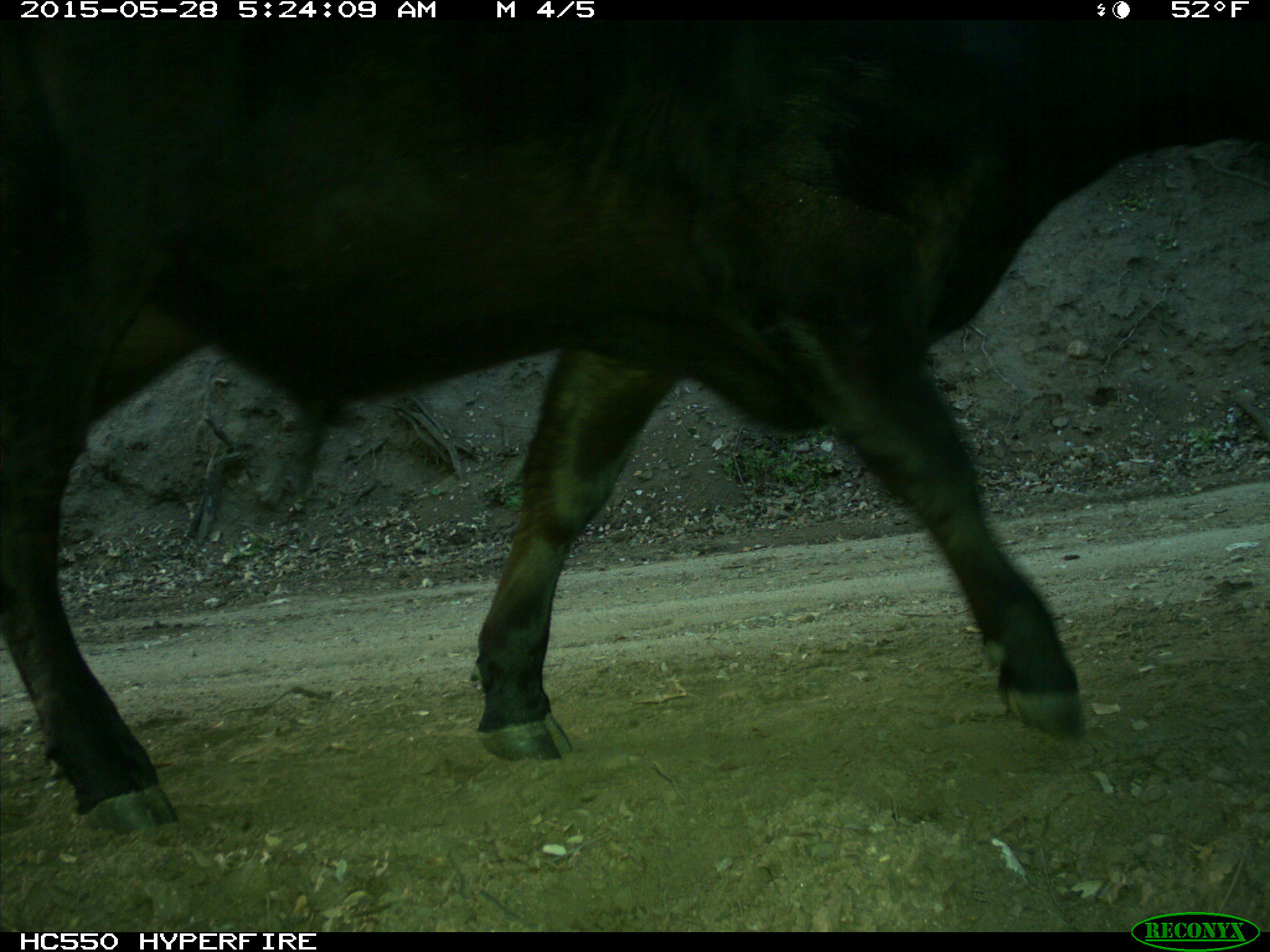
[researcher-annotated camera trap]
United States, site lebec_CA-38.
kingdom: Animalia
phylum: Chordata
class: Mammalia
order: Artiodactyla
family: Bovidae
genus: Bos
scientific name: Bos taurus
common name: domestic cow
Bos taurus (domestic cow).